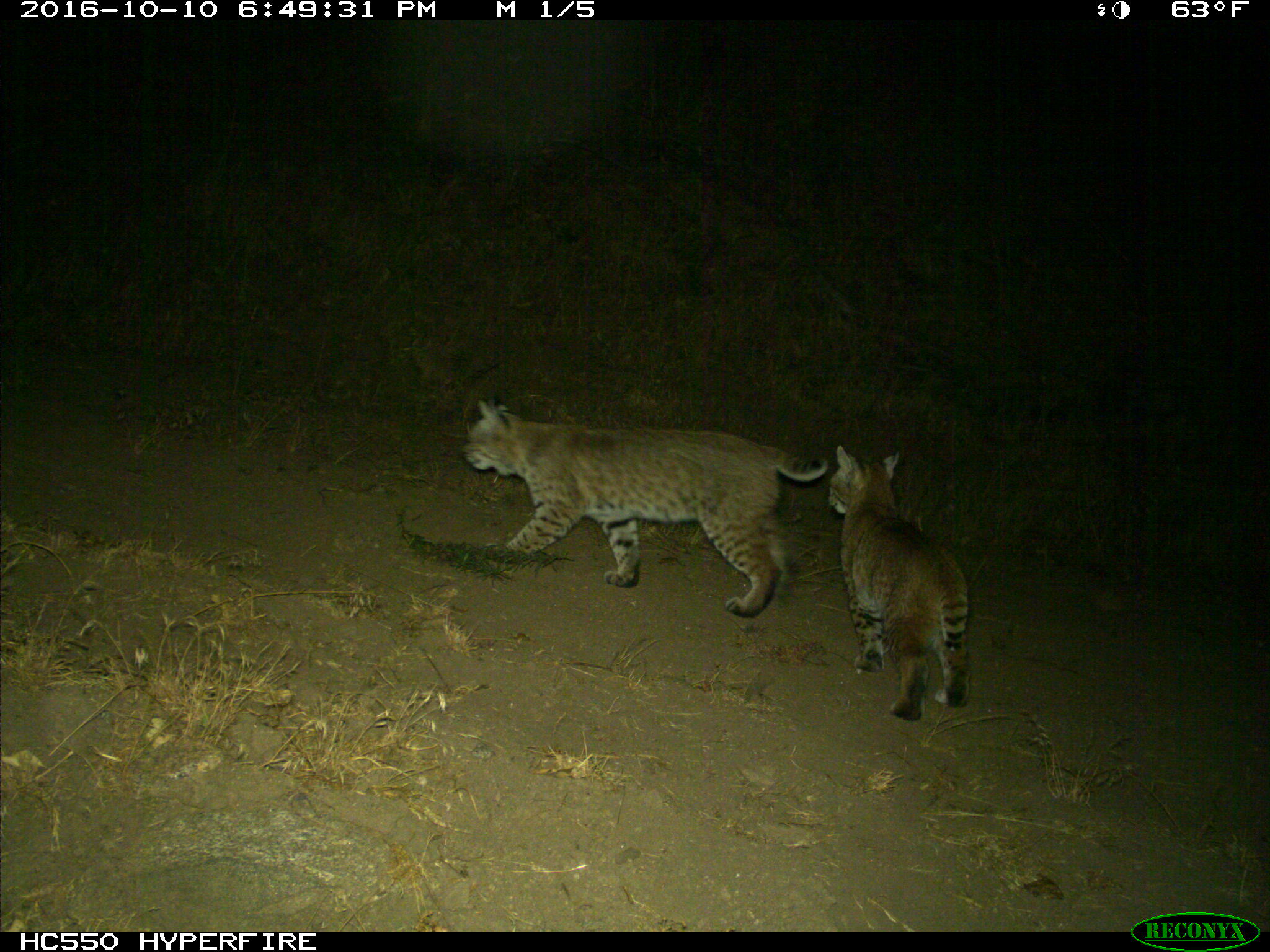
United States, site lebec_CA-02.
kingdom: Animalia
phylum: Chordata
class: Mammalia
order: Carnivora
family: Felidae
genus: Lynx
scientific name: Lynx rufus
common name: bobcat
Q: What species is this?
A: Lynx rufus (bobcat).